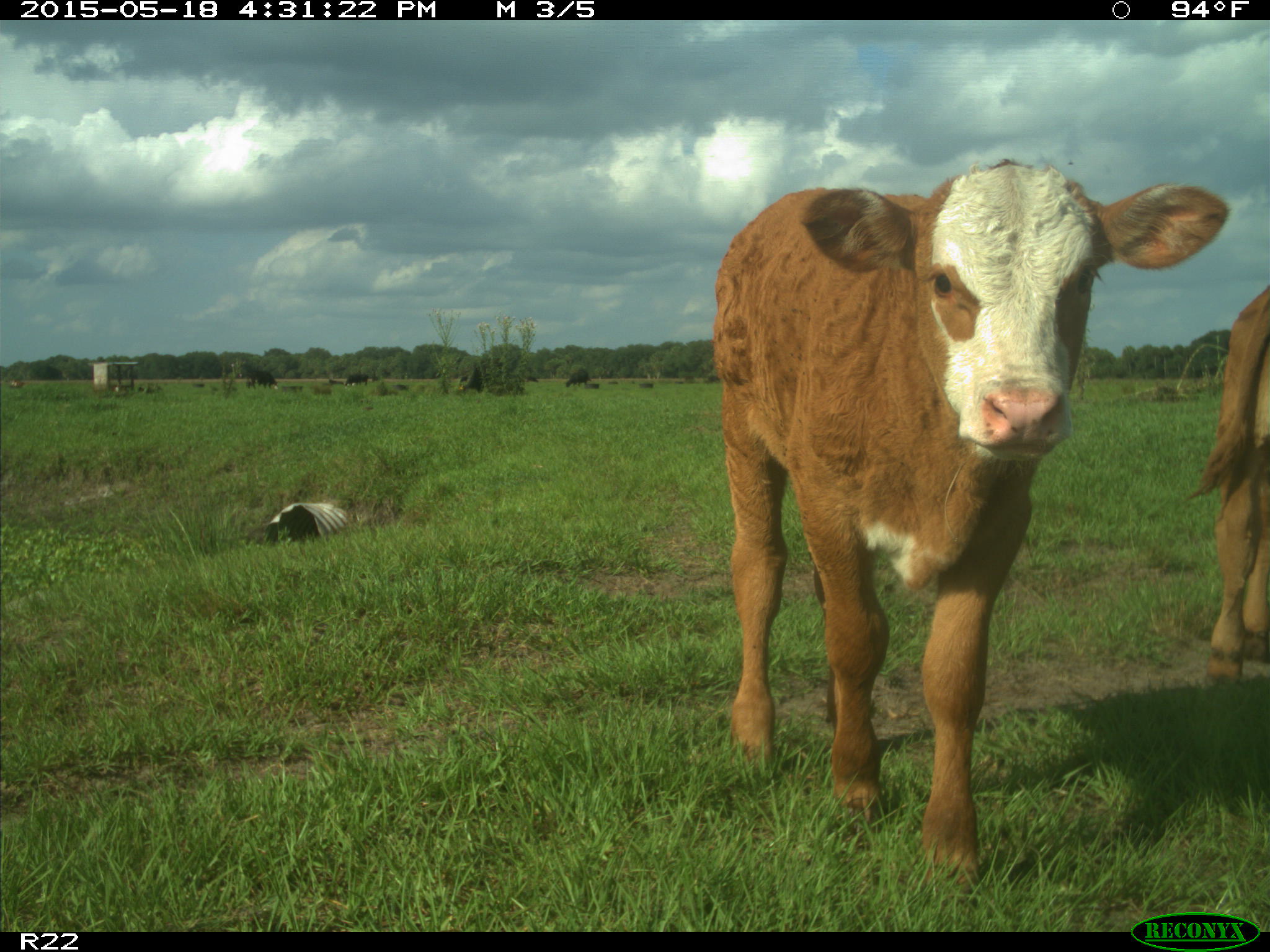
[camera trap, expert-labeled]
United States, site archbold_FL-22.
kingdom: Animalia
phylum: Chordata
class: Mammalia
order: Artiodactyla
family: Bovidae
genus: Bos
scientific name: Bos taurus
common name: domestic cow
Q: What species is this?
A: Bos taurus (domestic cow).